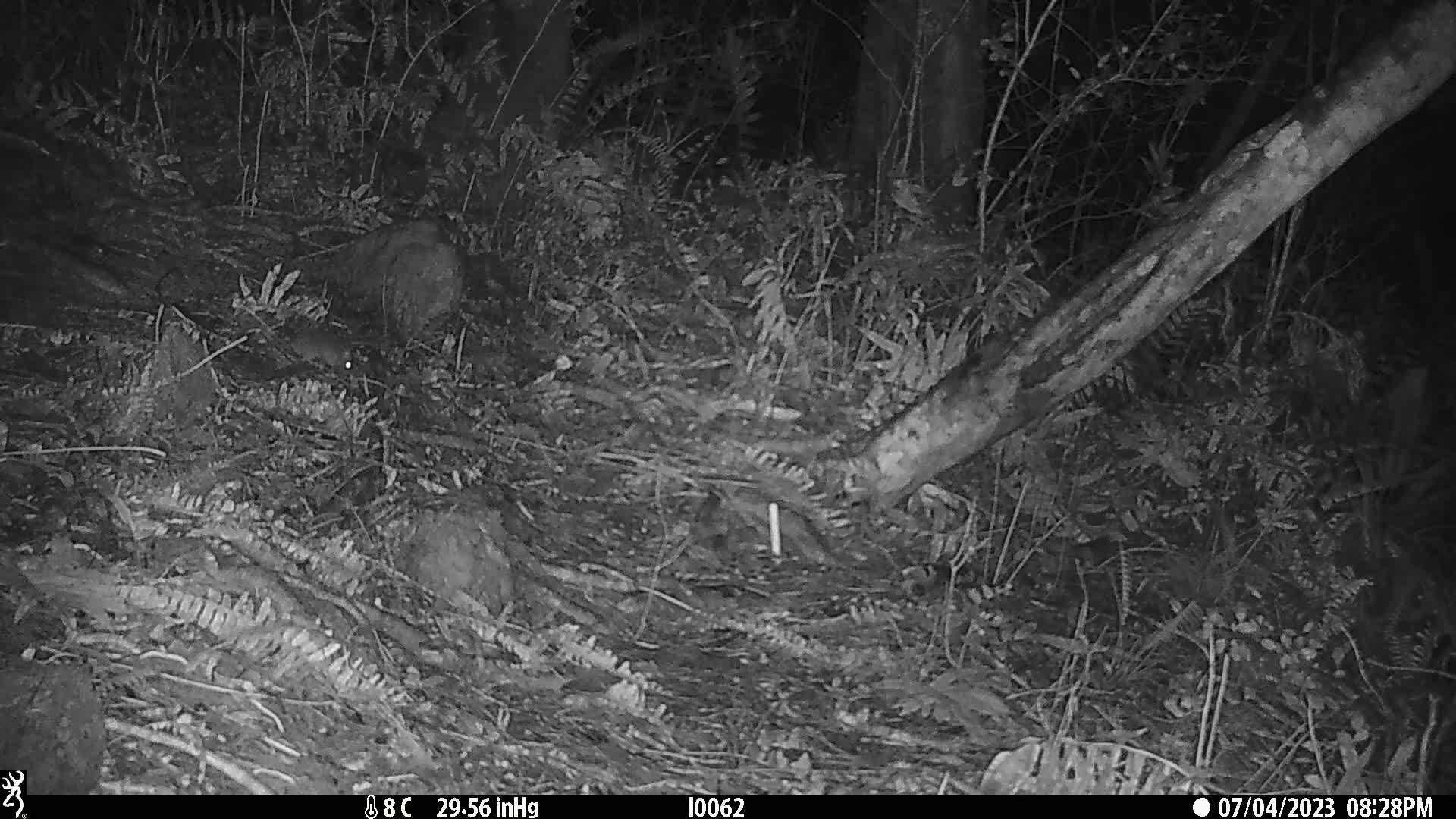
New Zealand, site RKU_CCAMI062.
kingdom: Animalia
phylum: Chordata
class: Mammalia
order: Rodentia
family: Muridae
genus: Rattus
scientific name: Rattus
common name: rat